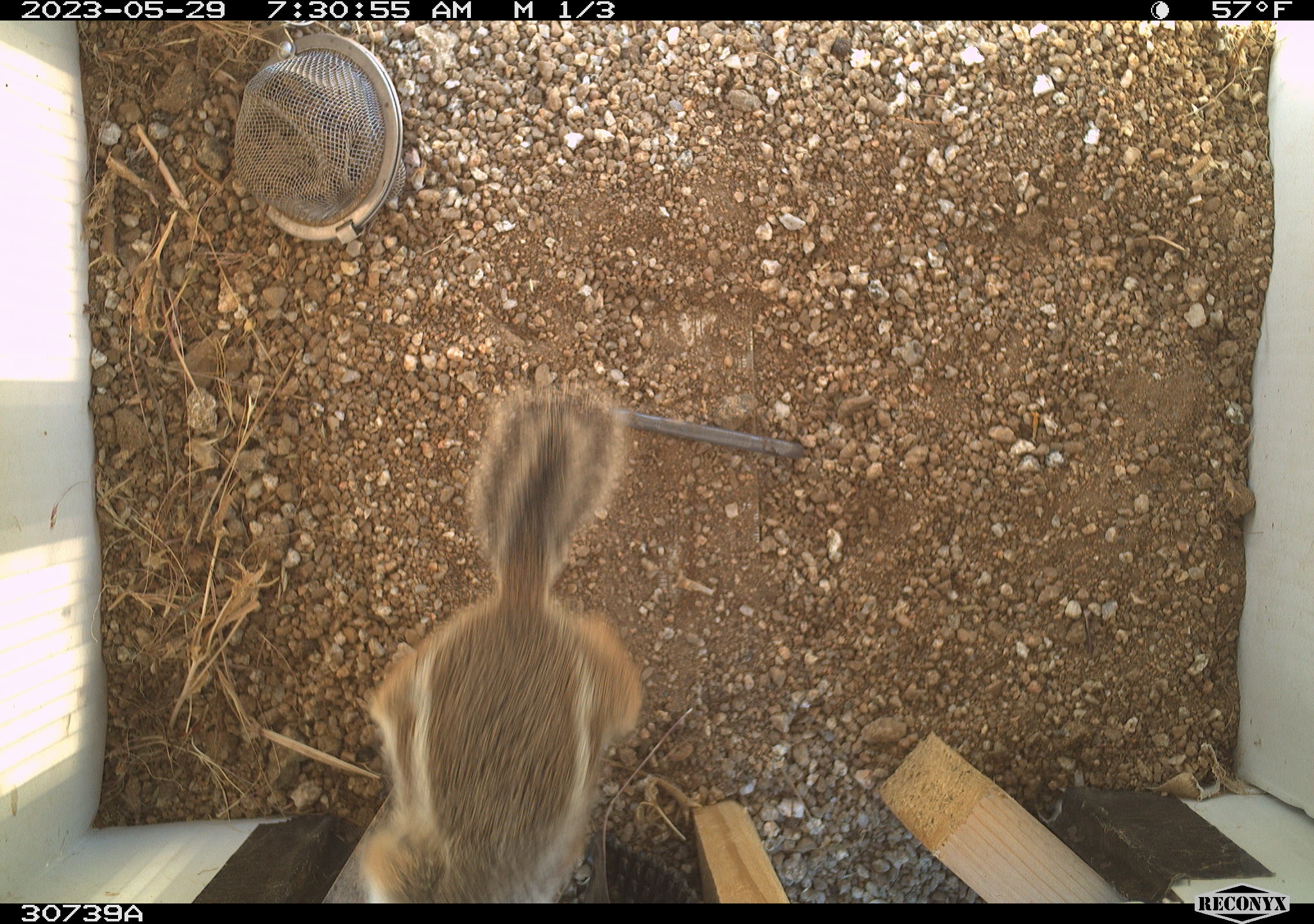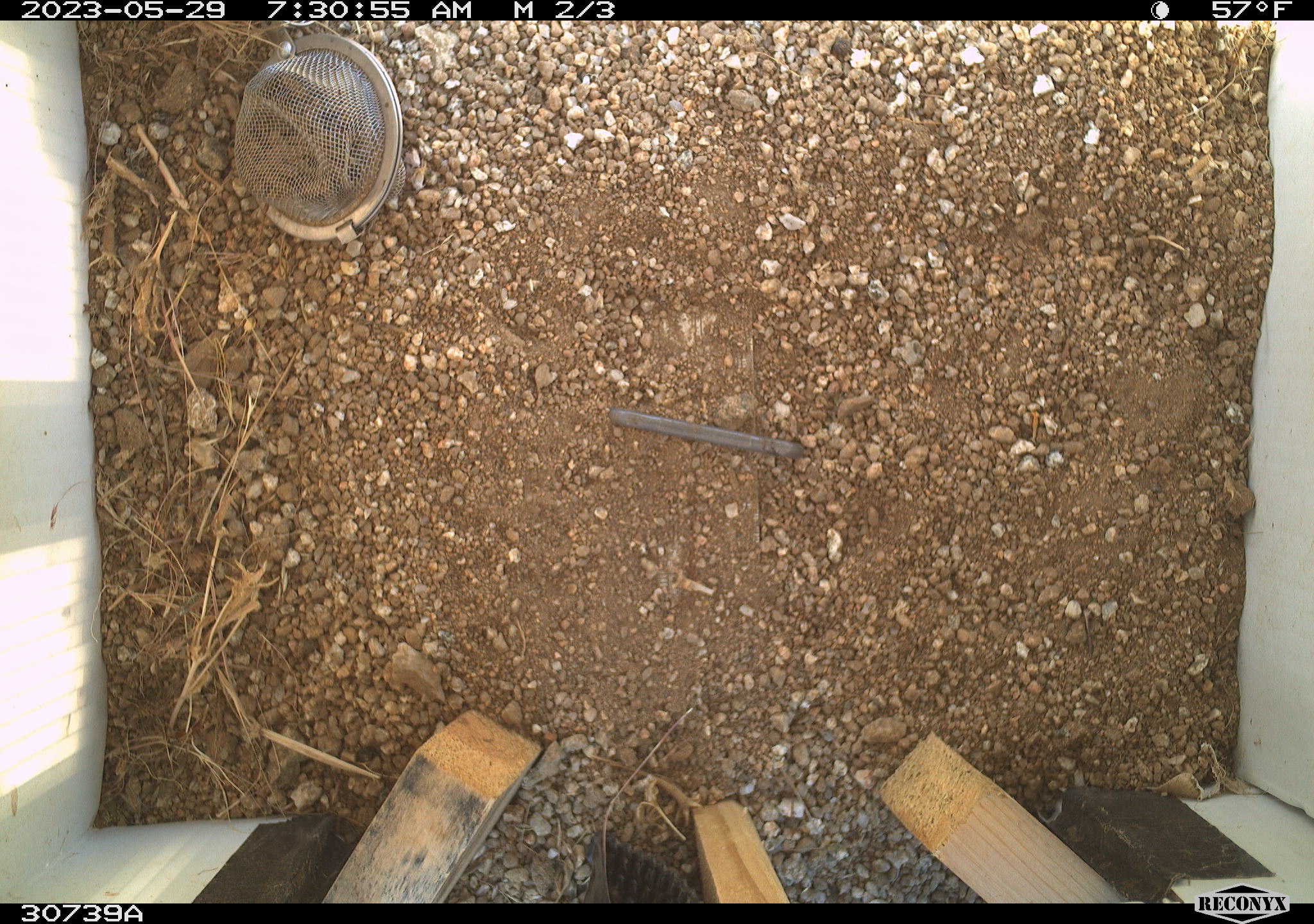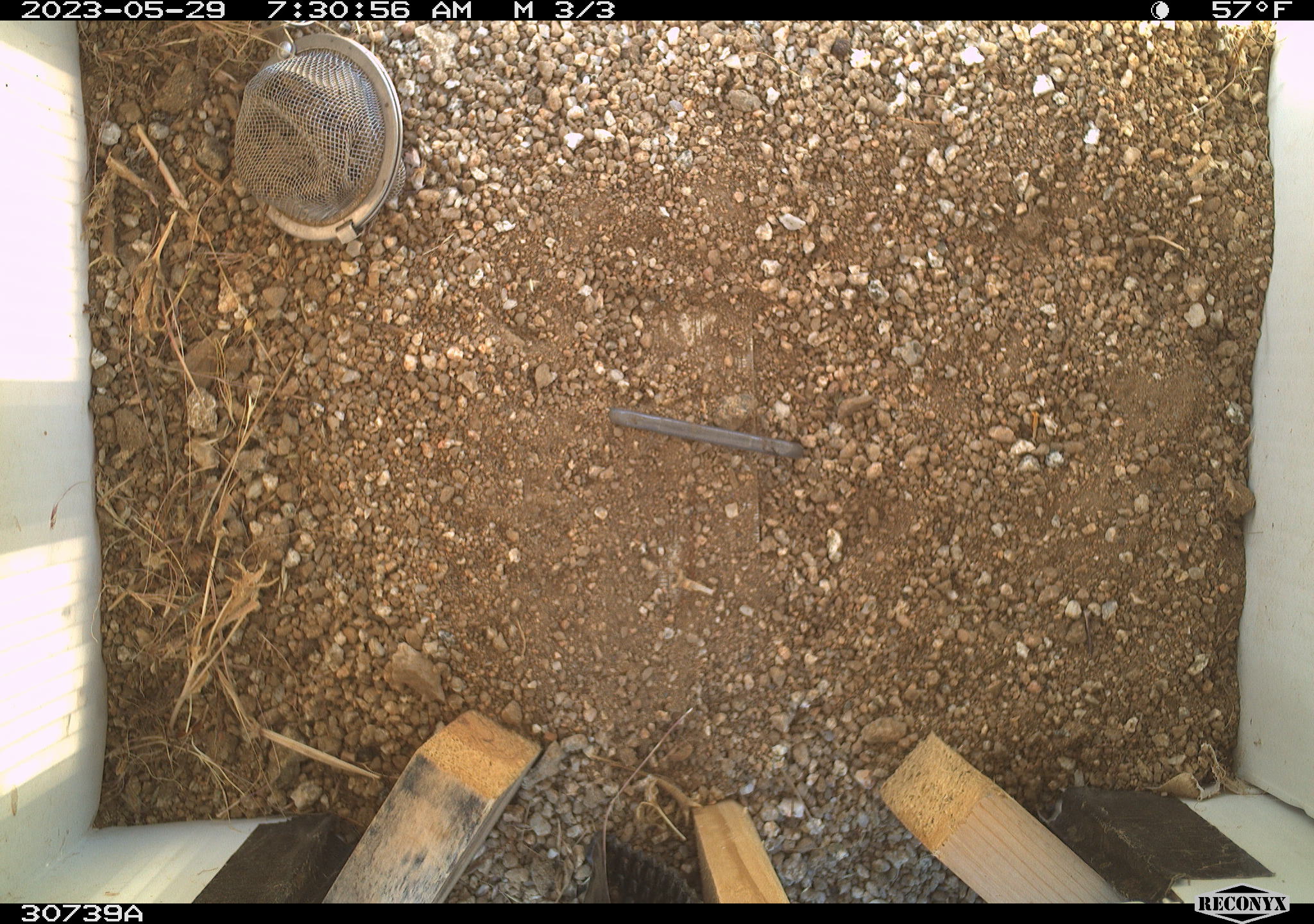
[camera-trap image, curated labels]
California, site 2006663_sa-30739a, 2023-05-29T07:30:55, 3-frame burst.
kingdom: Animalia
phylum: Chordata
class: Mammalia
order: Rodentia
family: Sciuridae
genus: Ammospermophilus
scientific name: Ammospermophilus leucurus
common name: white-tailed antelope squirrel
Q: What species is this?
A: White-tailed antelope squirrel (Ammospermophilus leucurus).